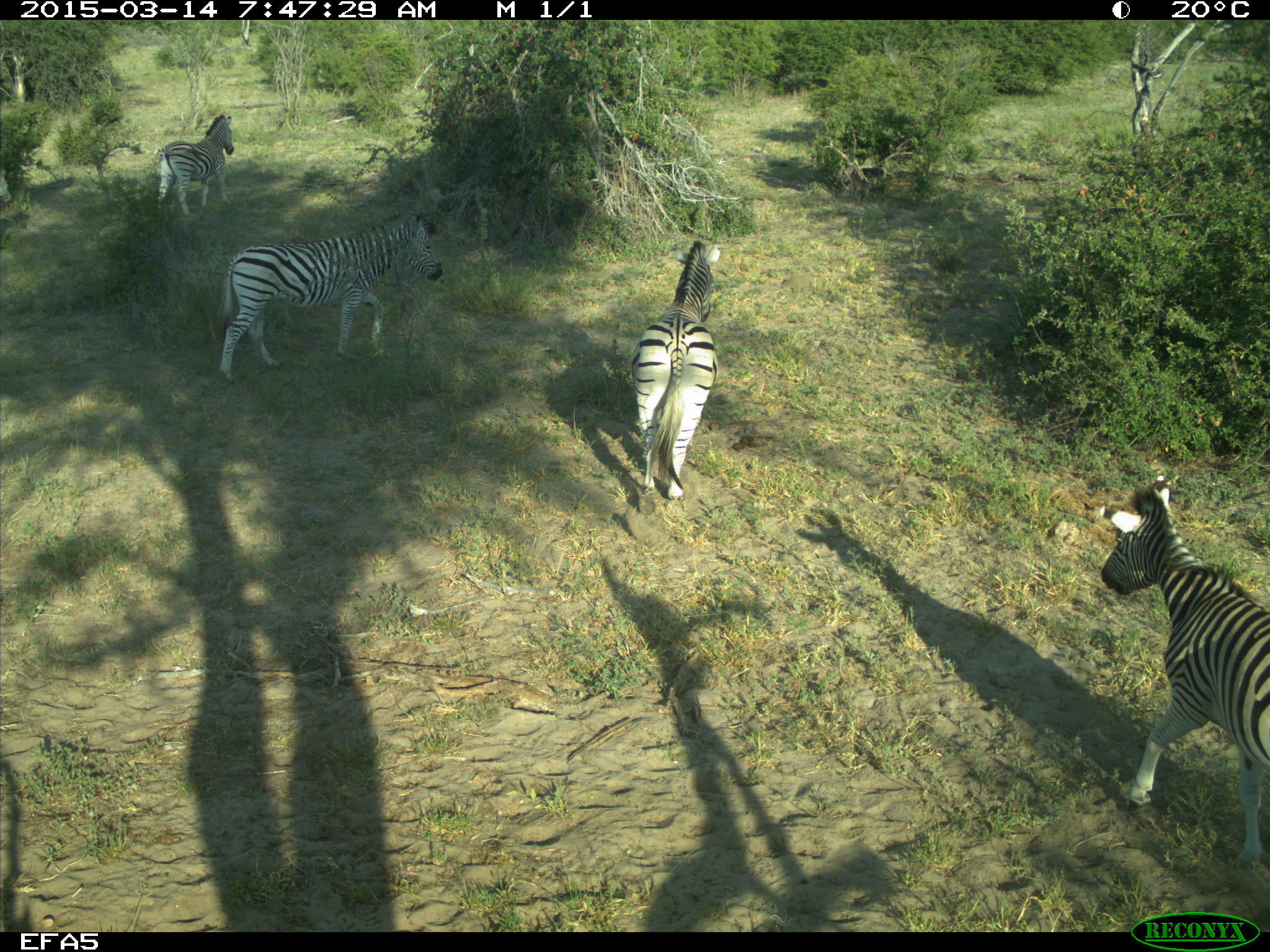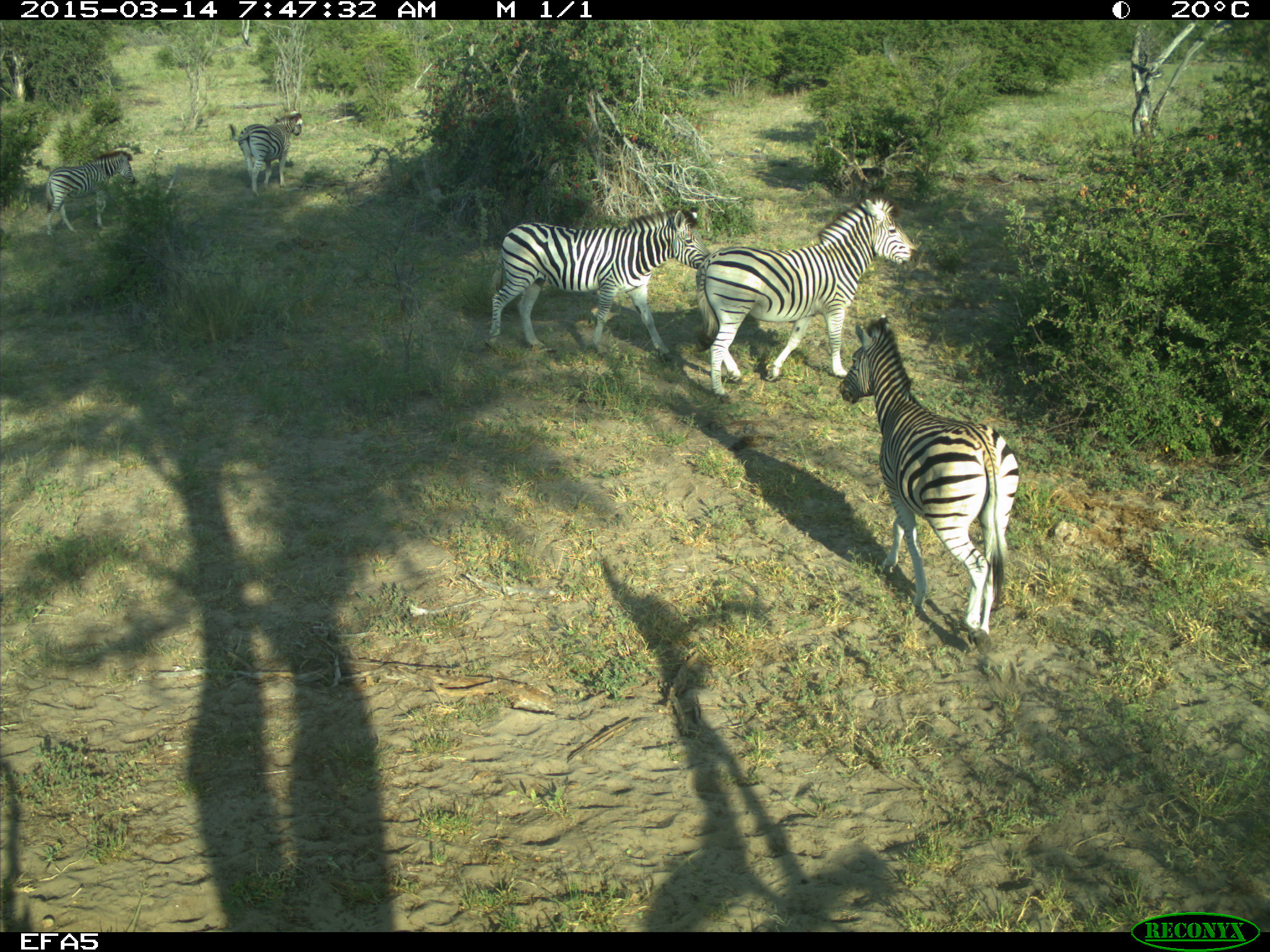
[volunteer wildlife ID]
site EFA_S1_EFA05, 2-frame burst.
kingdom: Animalia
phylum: Chordata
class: Mammalia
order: Perissodactyla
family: Equidae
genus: Equus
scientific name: Equus quagga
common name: plains zebra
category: zebraplains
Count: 5.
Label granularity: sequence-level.